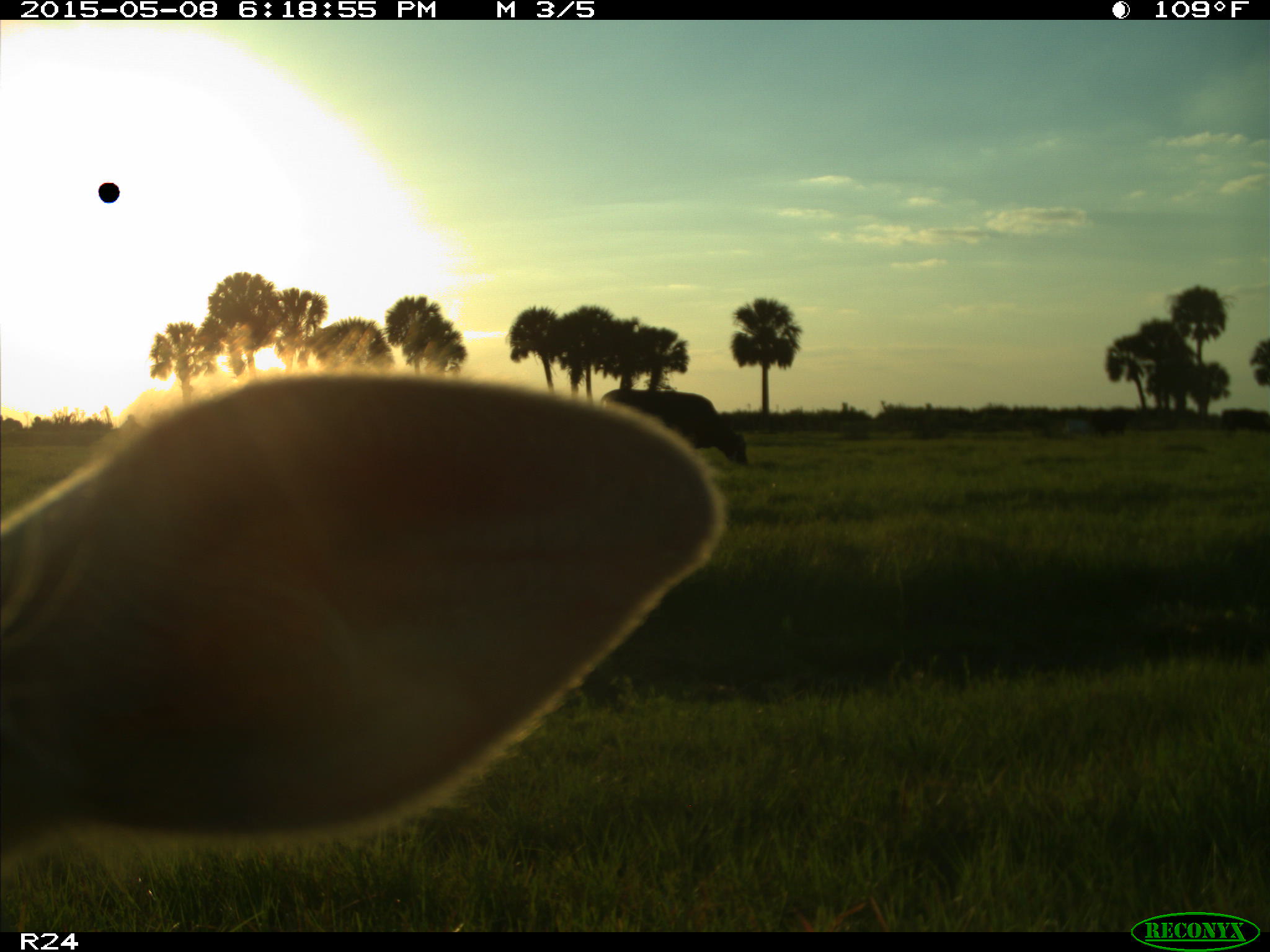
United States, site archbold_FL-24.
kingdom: Animalia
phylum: Chordata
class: Mammalia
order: Artiodactyla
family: Bovidae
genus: Bos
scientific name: Bos taurus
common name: domestic cow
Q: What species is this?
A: Bos taurus (domestic cow).